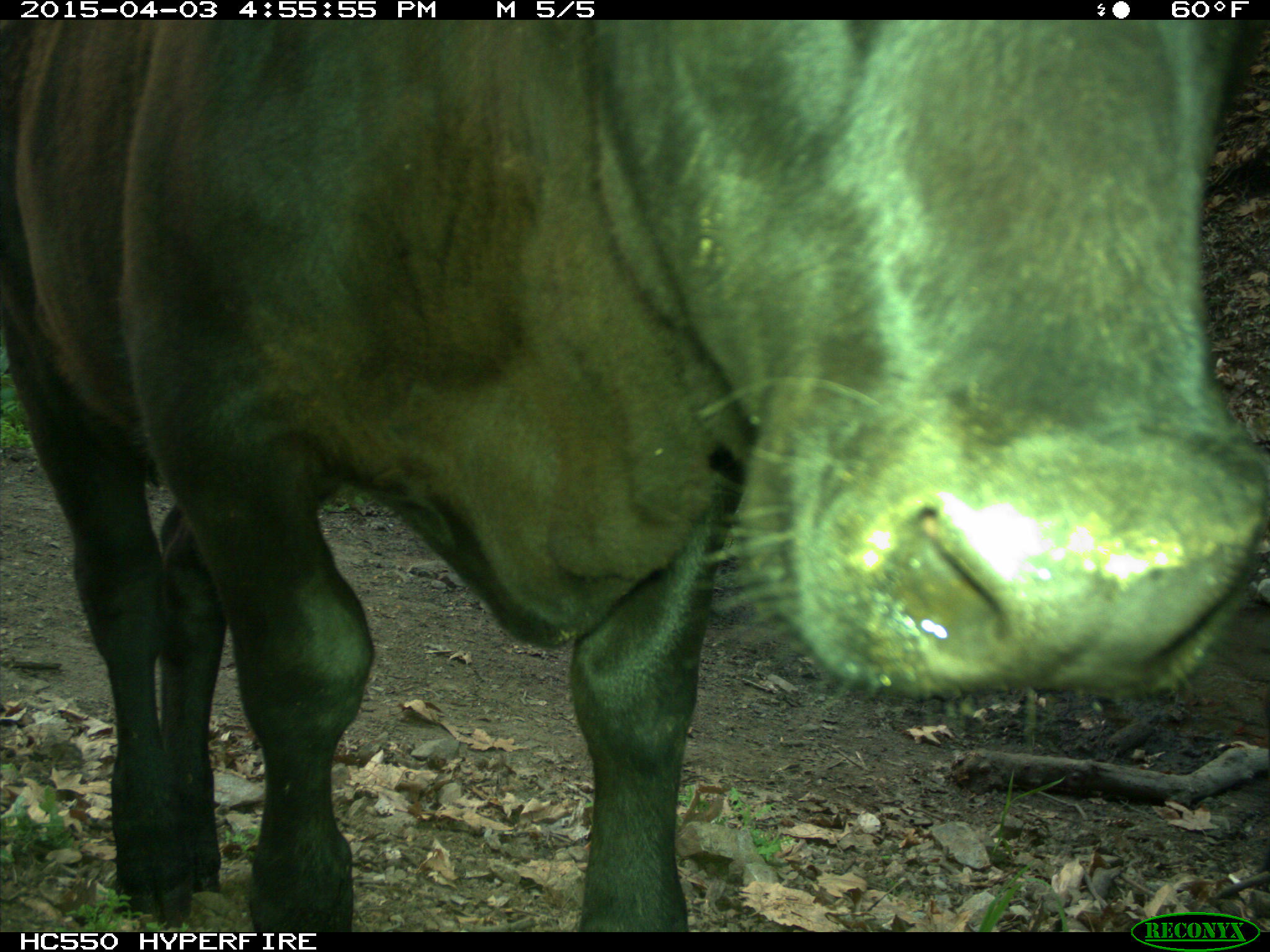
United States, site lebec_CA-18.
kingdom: Animalia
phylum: Chordata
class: Mammalia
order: Artiodactyla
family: Bovidae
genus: Bos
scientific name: Bos taurus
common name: domestic cow